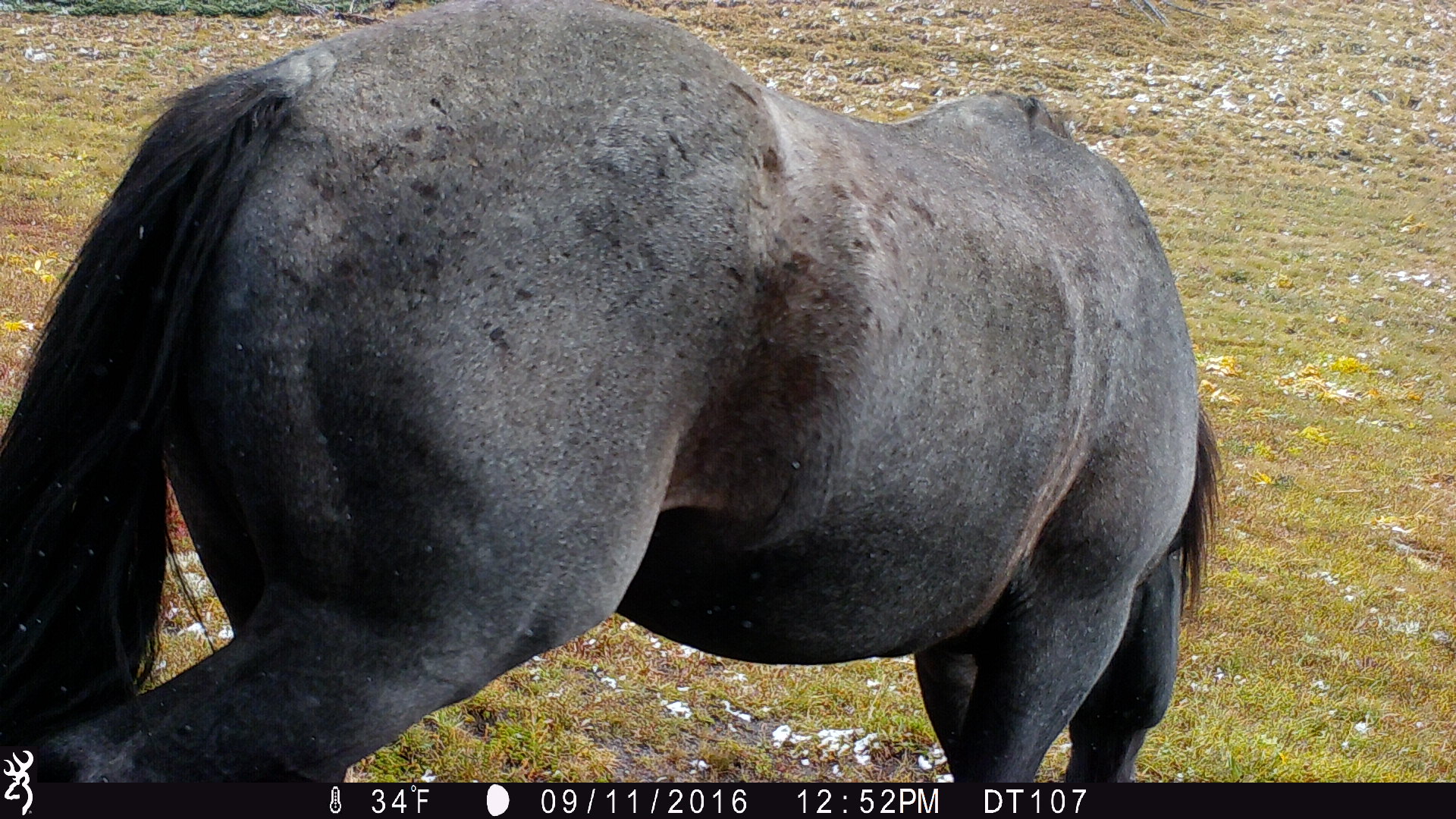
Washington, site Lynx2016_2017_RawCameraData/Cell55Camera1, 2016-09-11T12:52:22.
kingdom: Animalia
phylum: Chordata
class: Mammalia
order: Perissodactyla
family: Equidae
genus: Equus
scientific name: Equus caballus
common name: domestic horse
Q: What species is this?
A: Domestic horse (Equus caballus).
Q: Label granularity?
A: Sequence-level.